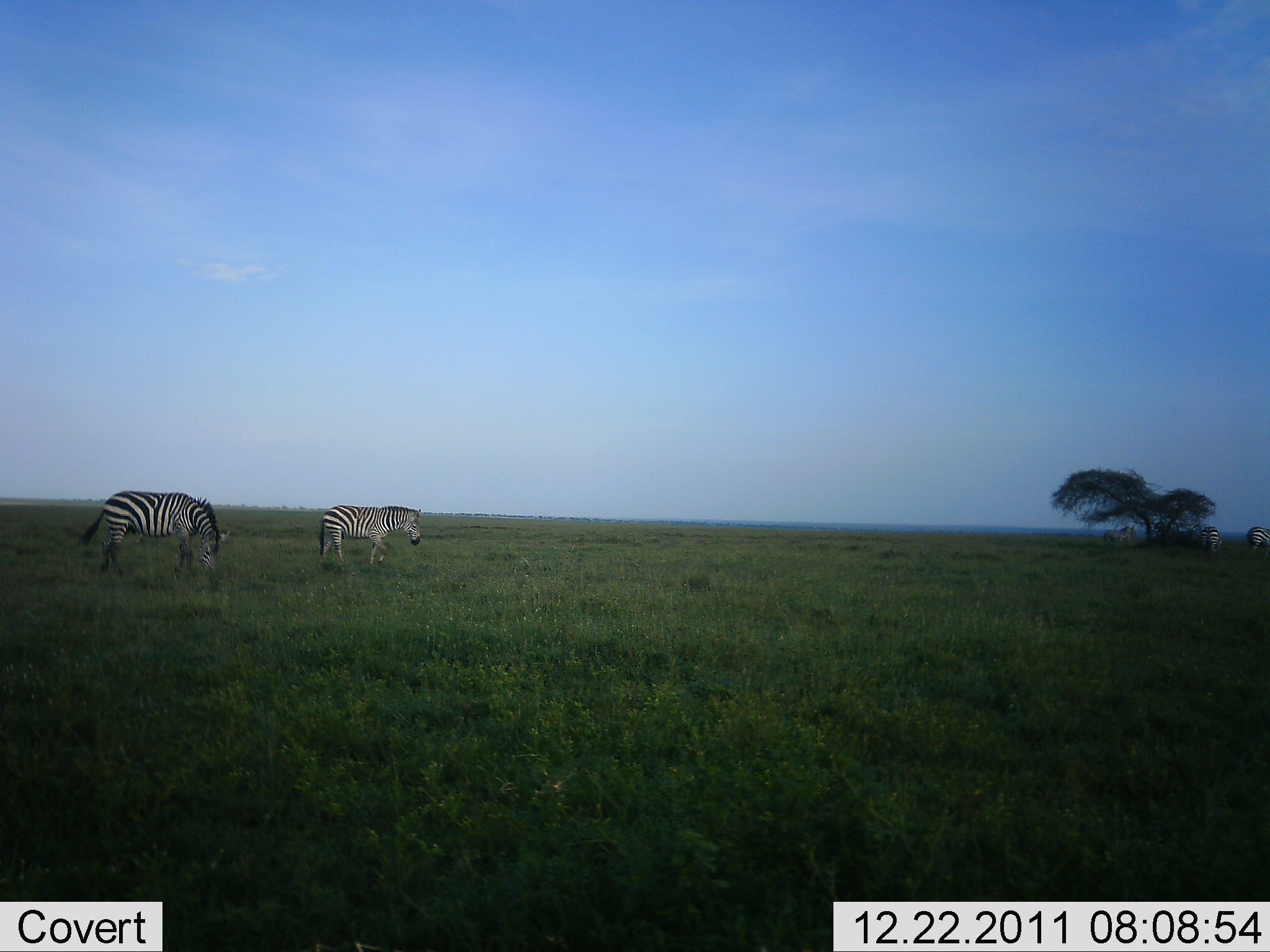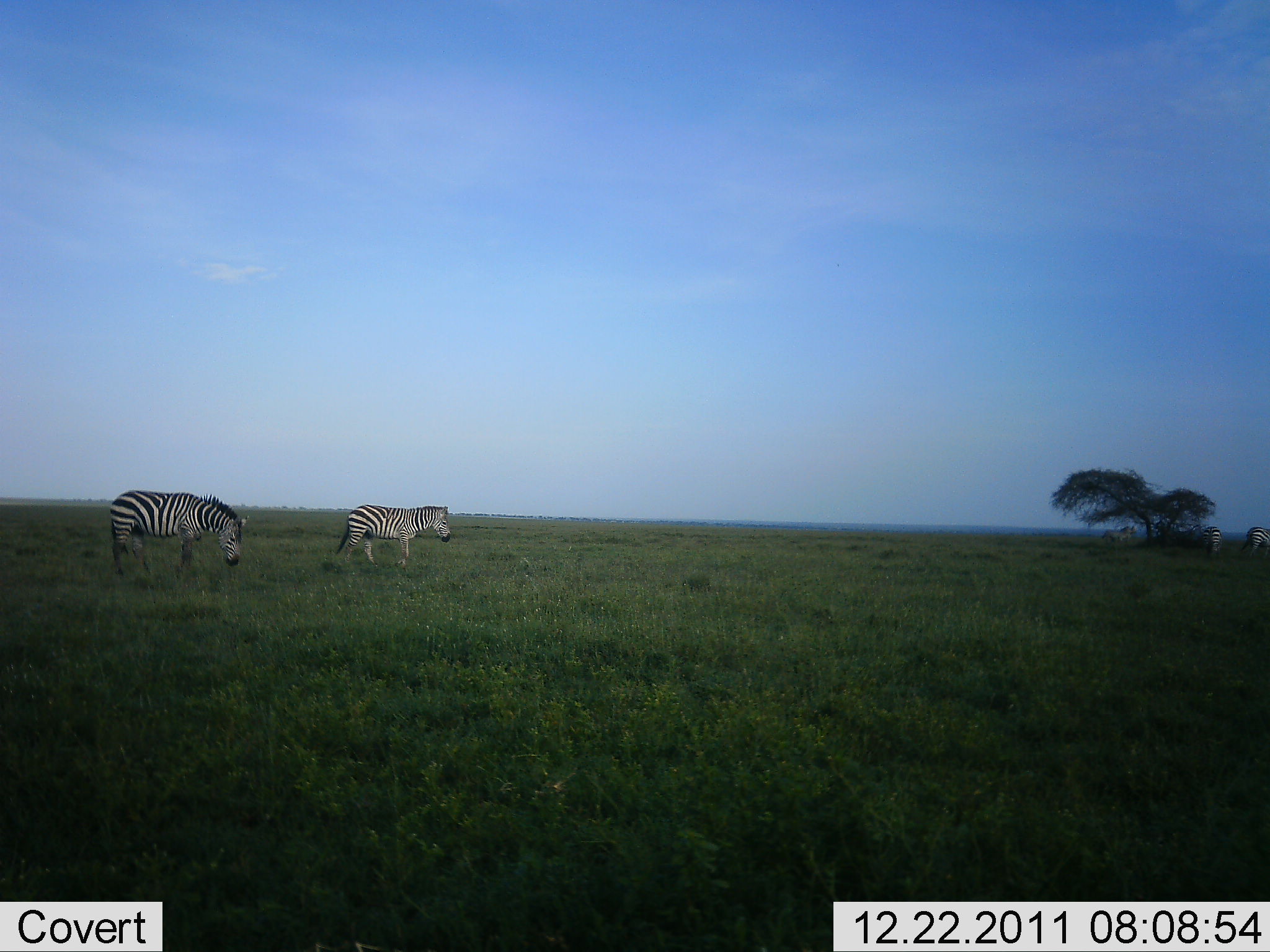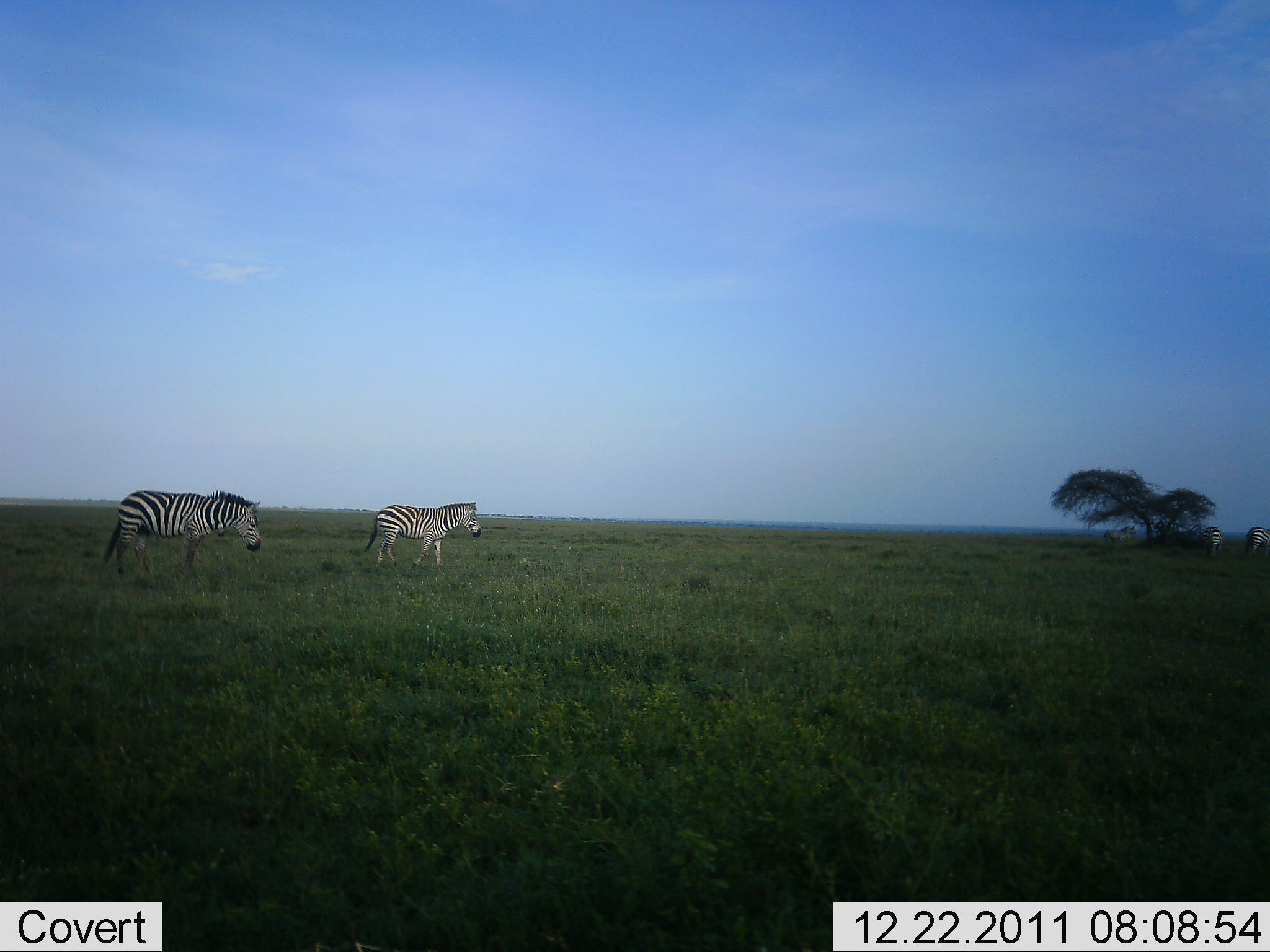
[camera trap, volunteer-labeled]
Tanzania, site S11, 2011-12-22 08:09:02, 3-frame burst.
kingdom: Animalia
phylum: Chordata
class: Mammalia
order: Perissodactyla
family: Equidae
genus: Equus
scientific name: Equus quagga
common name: plains zebra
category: zebra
Zebra (plains zebra) (Equus quagga), count 2. Behavior (volunteer vote fractions): standing 25%, resting 0%, moving 75%, interacting 0%. Young present (vote fraction): 0%. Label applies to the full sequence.